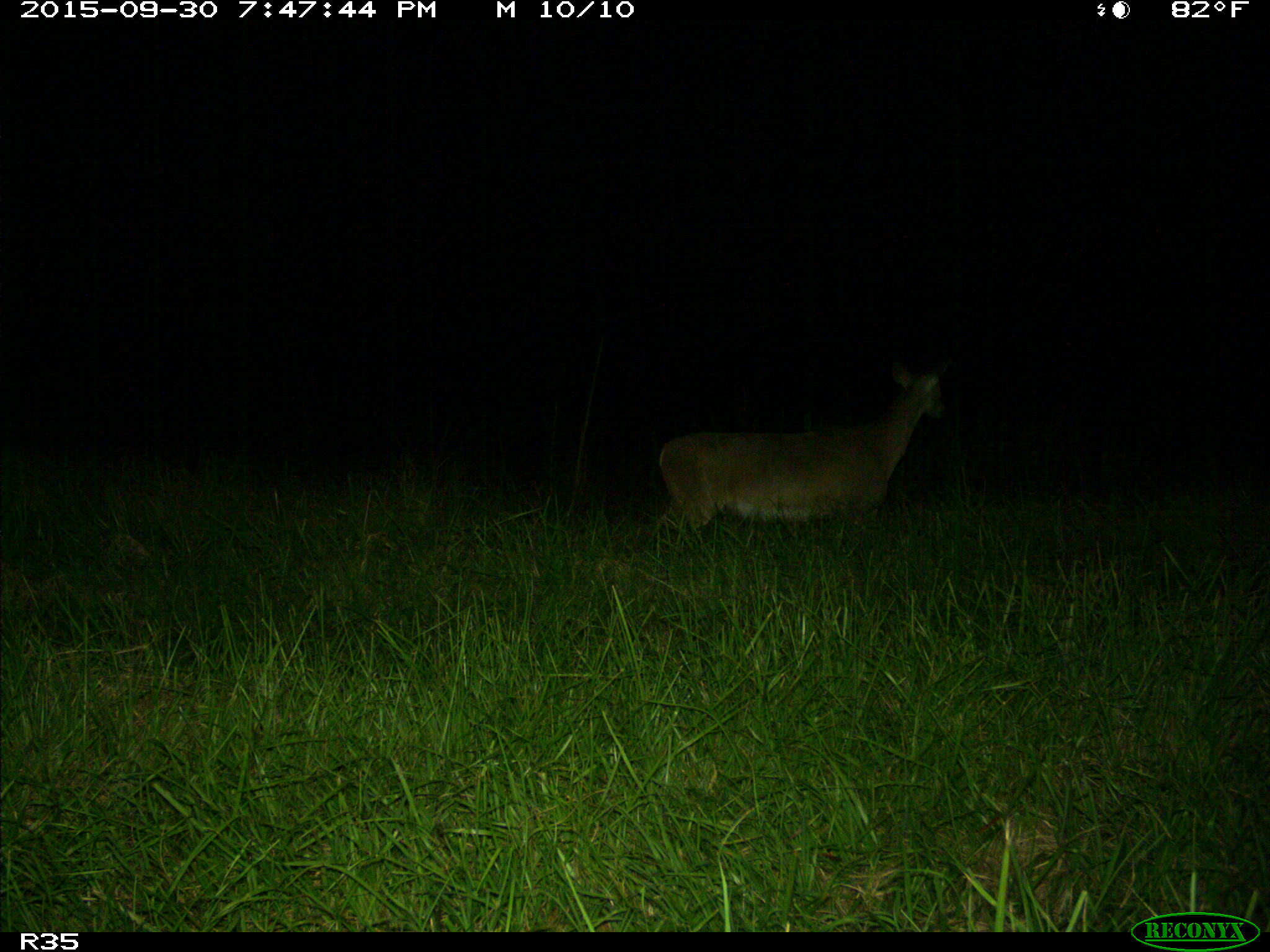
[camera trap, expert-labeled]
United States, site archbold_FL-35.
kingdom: Animalia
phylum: Chordata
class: Mammalia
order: Artiodactyla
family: Cervidae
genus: Odocoileus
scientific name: Odocoileus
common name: deer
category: unidentified deer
Unidentified deer (deer) (Odocoileus).